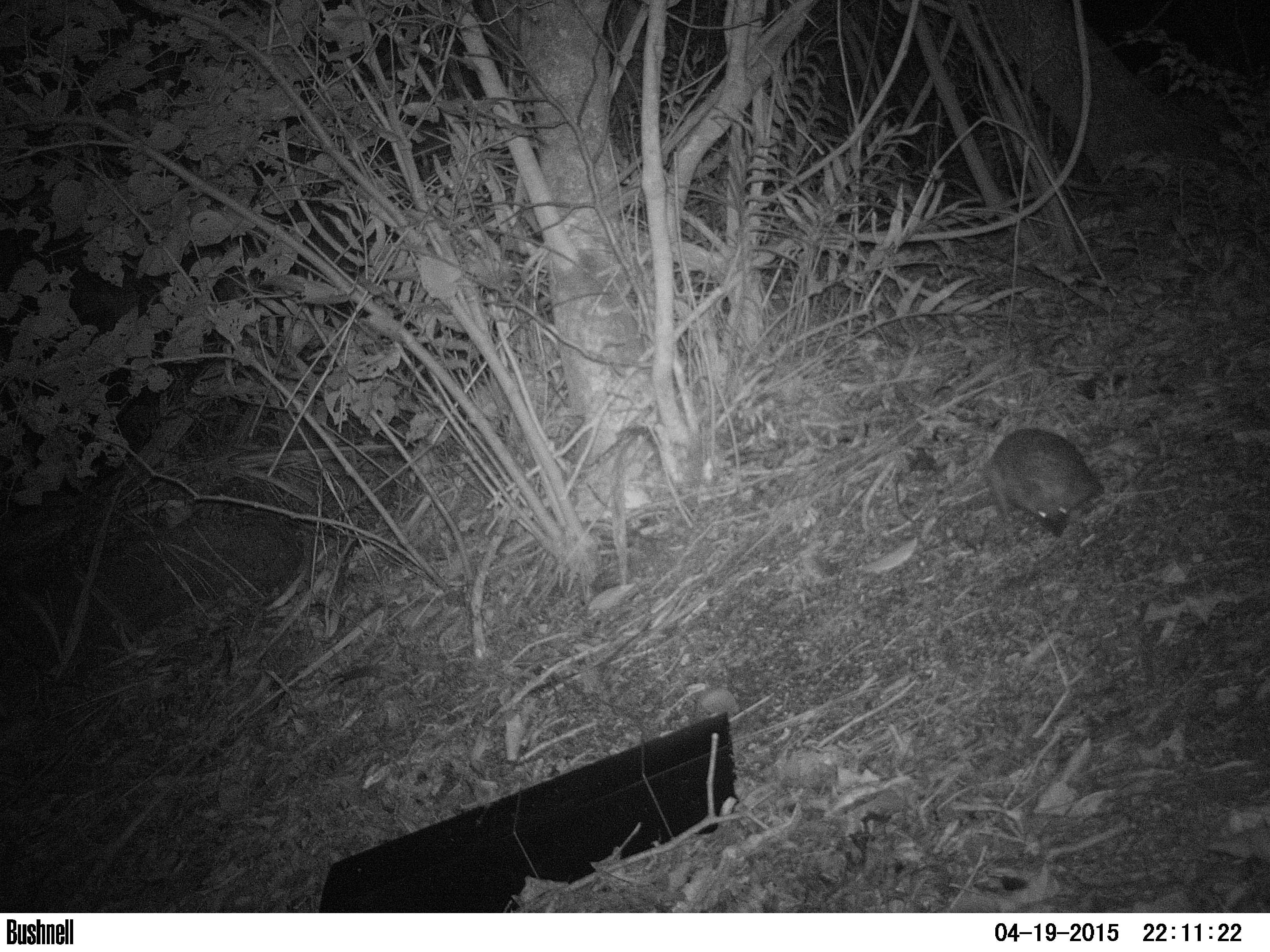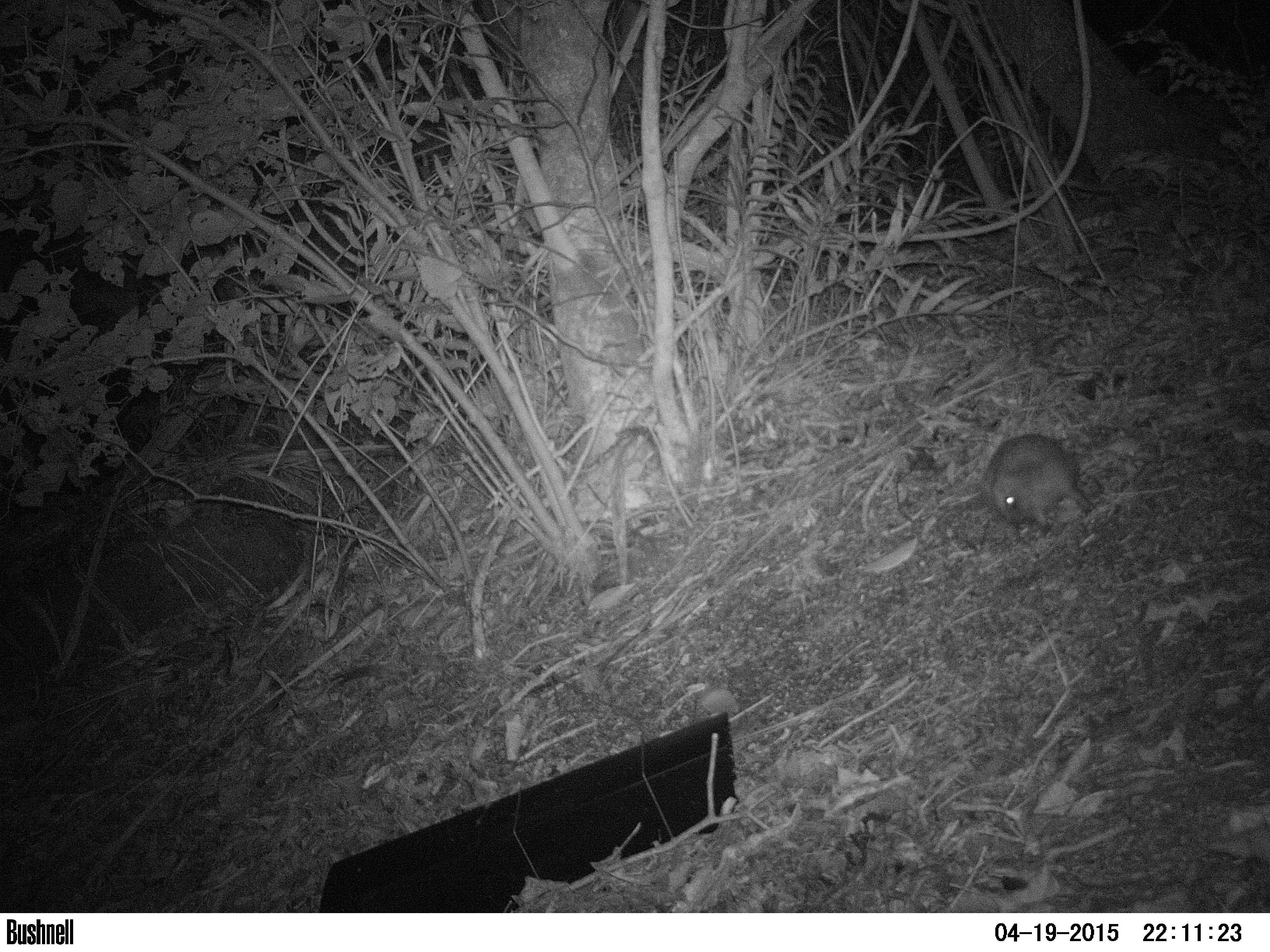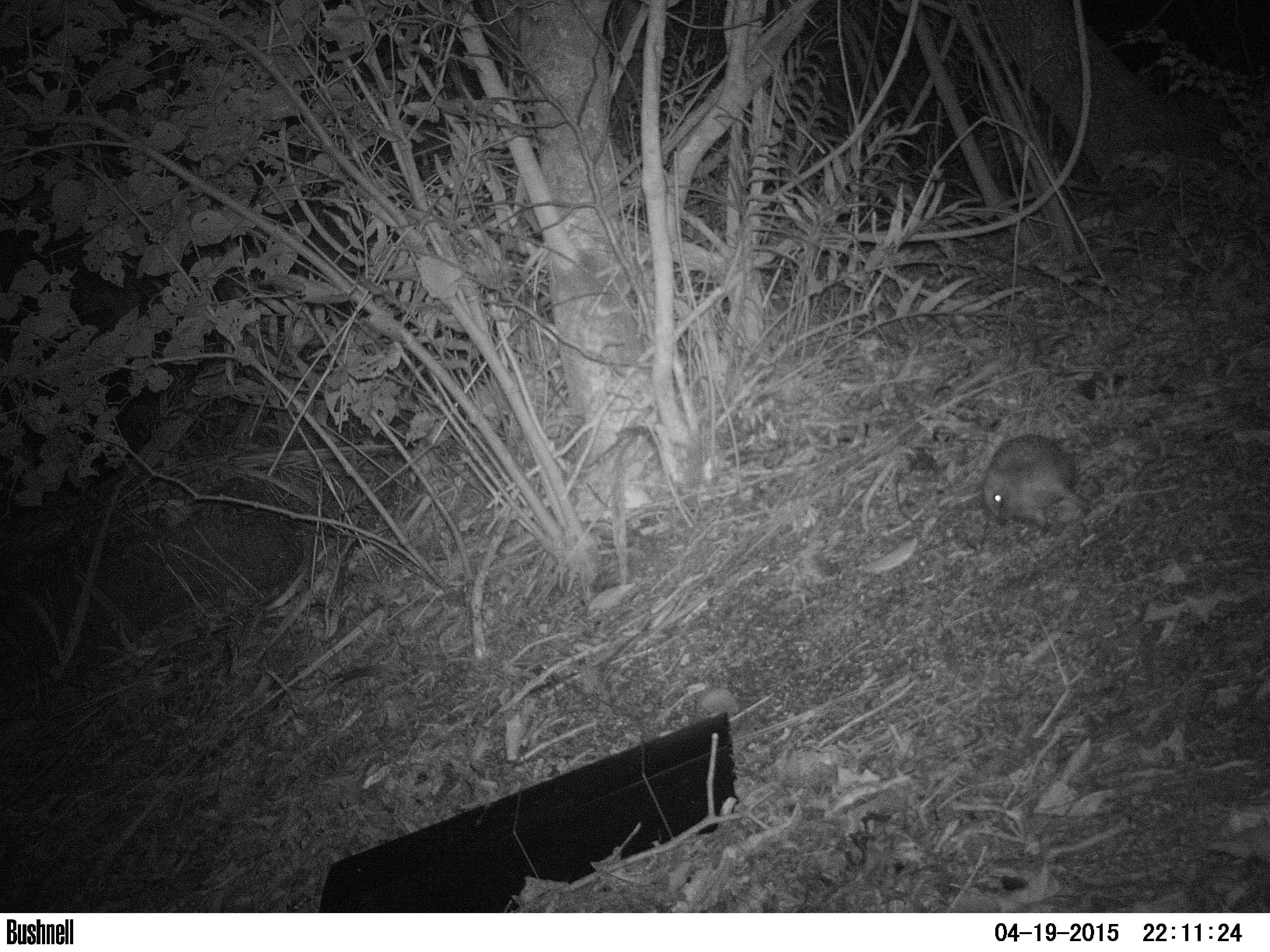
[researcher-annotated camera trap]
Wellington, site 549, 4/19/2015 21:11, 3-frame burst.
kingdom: Animalia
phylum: Chordata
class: Mammalia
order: Eulipotyphla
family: Erinaceidae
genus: Erinaceus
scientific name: Erinaceus europaeus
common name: hedgehog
Hedgehog (Erinaceus europaeus).